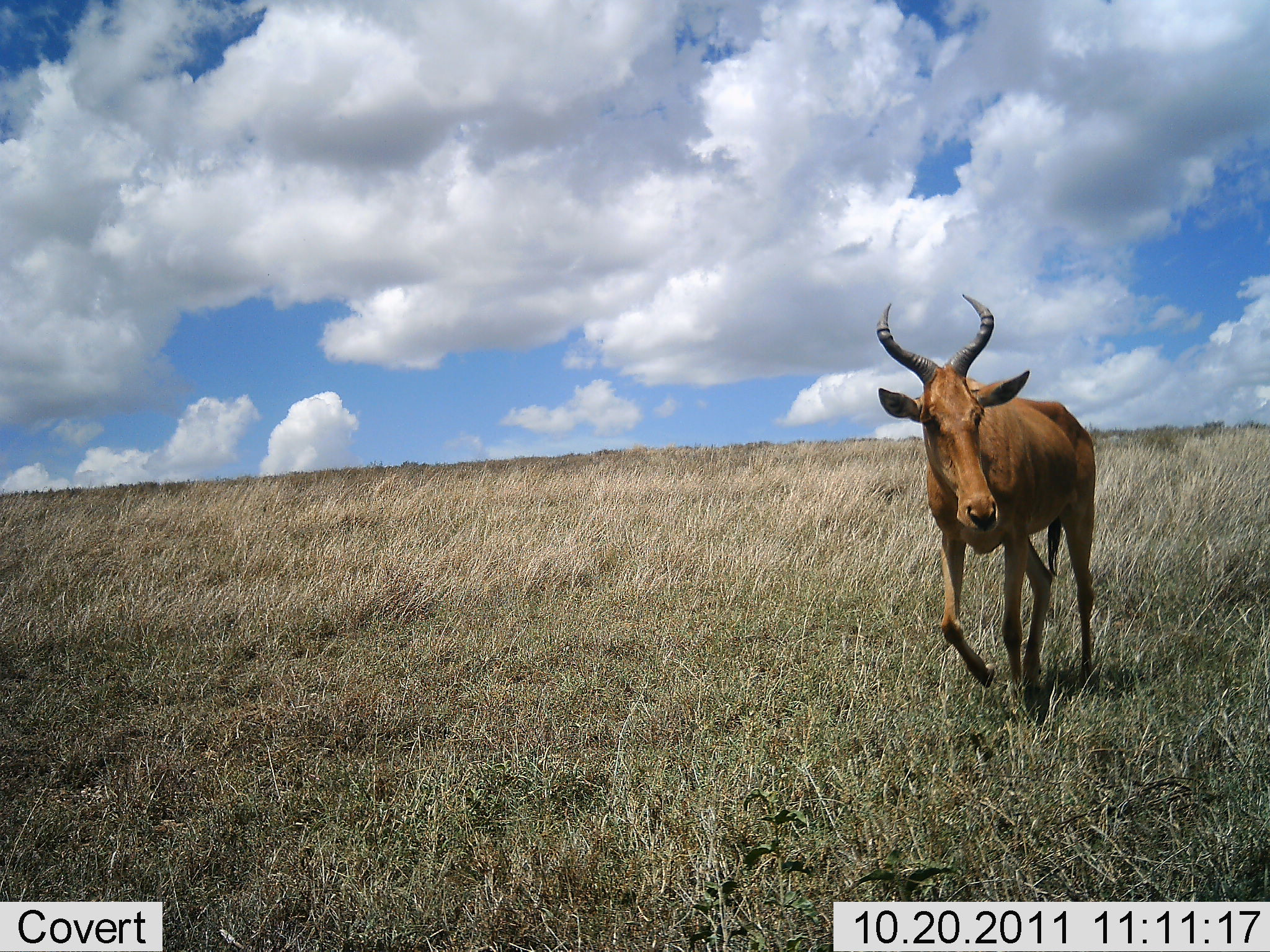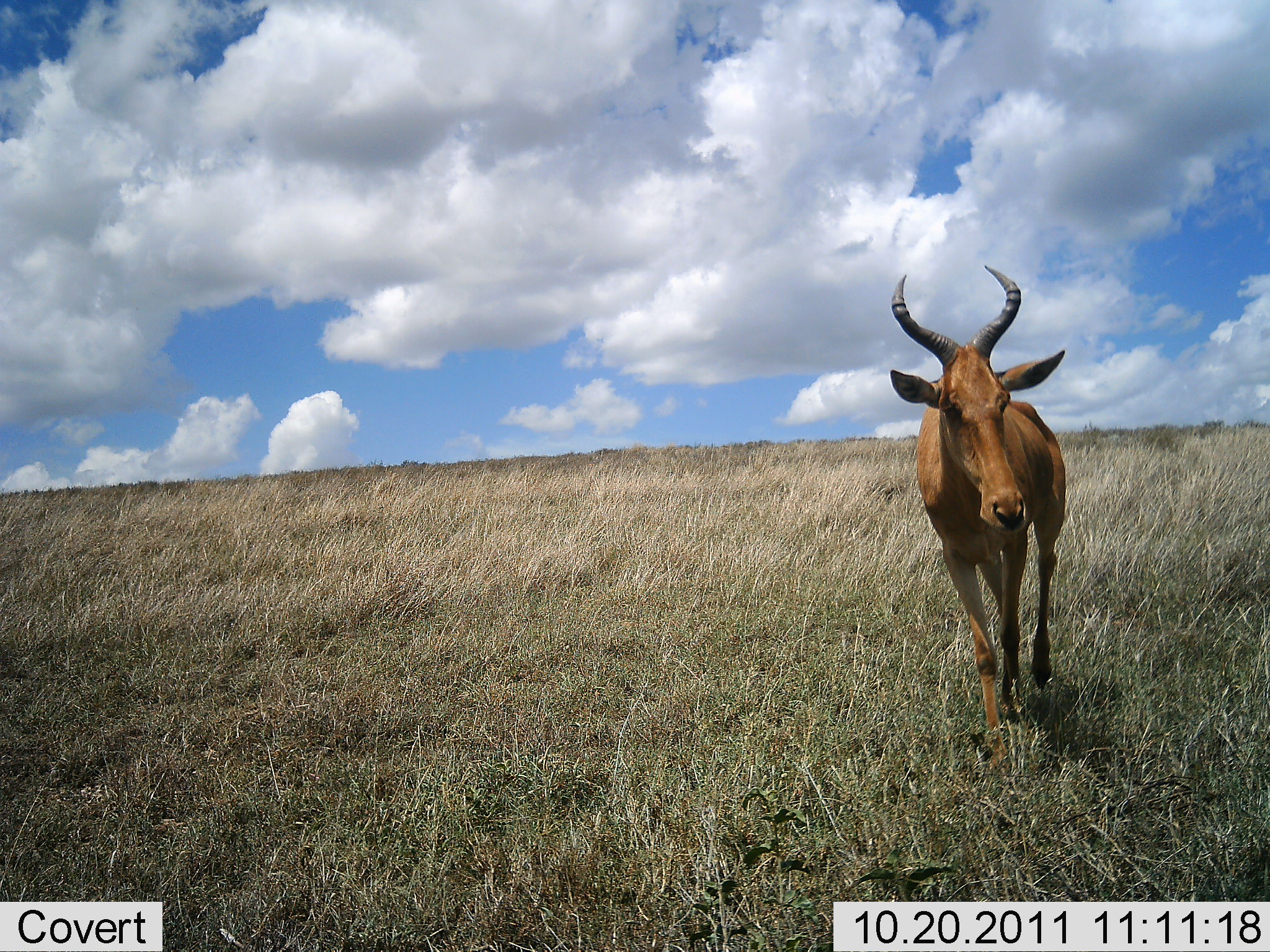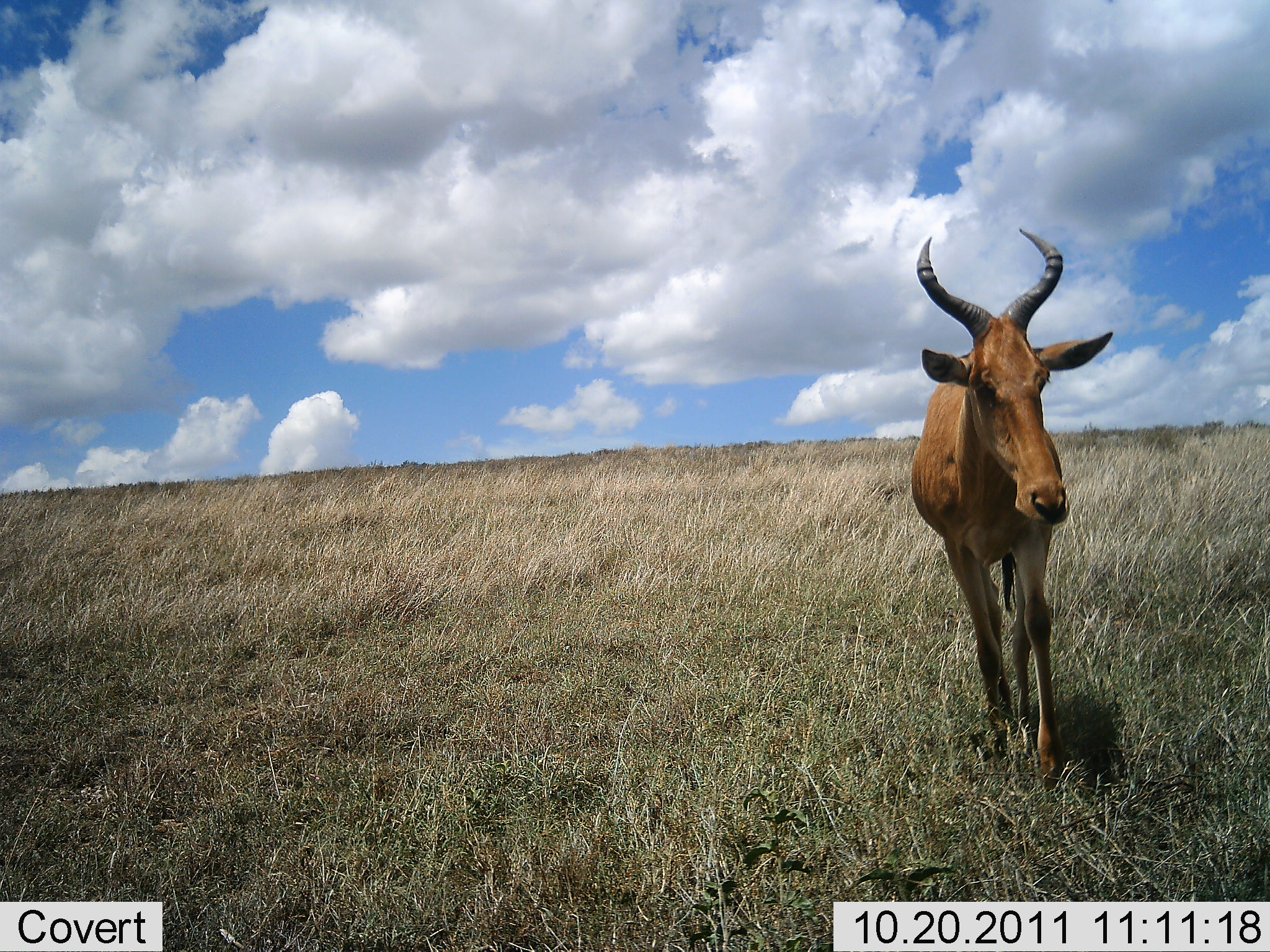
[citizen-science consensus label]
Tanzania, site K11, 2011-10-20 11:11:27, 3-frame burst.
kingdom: Animalia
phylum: Chordata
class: Mammalia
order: Artiodactyla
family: Bovidae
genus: Alcelaphus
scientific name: Alcelaphus buselaphus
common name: hartebeest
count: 1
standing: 8%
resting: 0%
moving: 92%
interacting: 0%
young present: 0%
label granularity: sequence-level